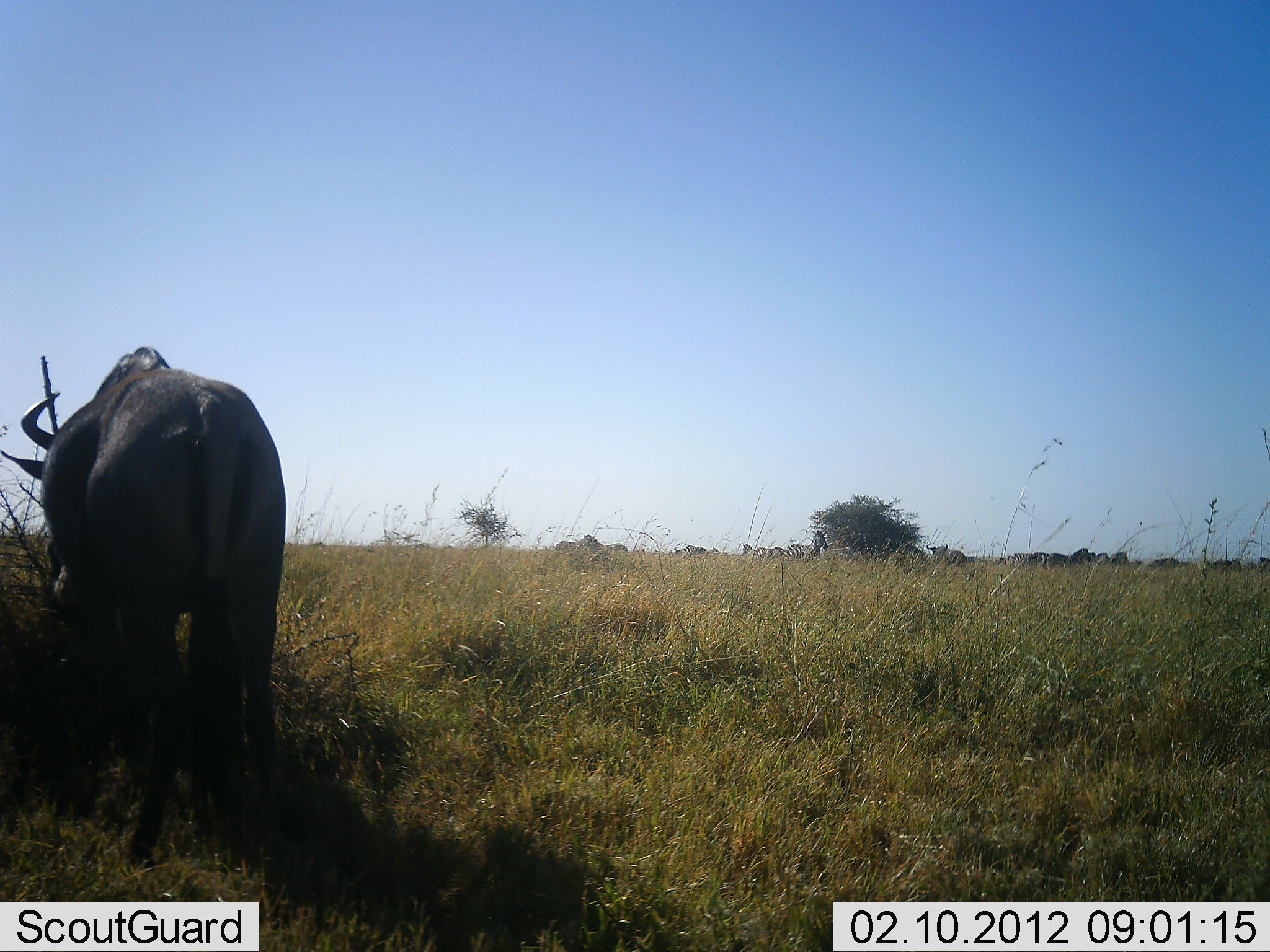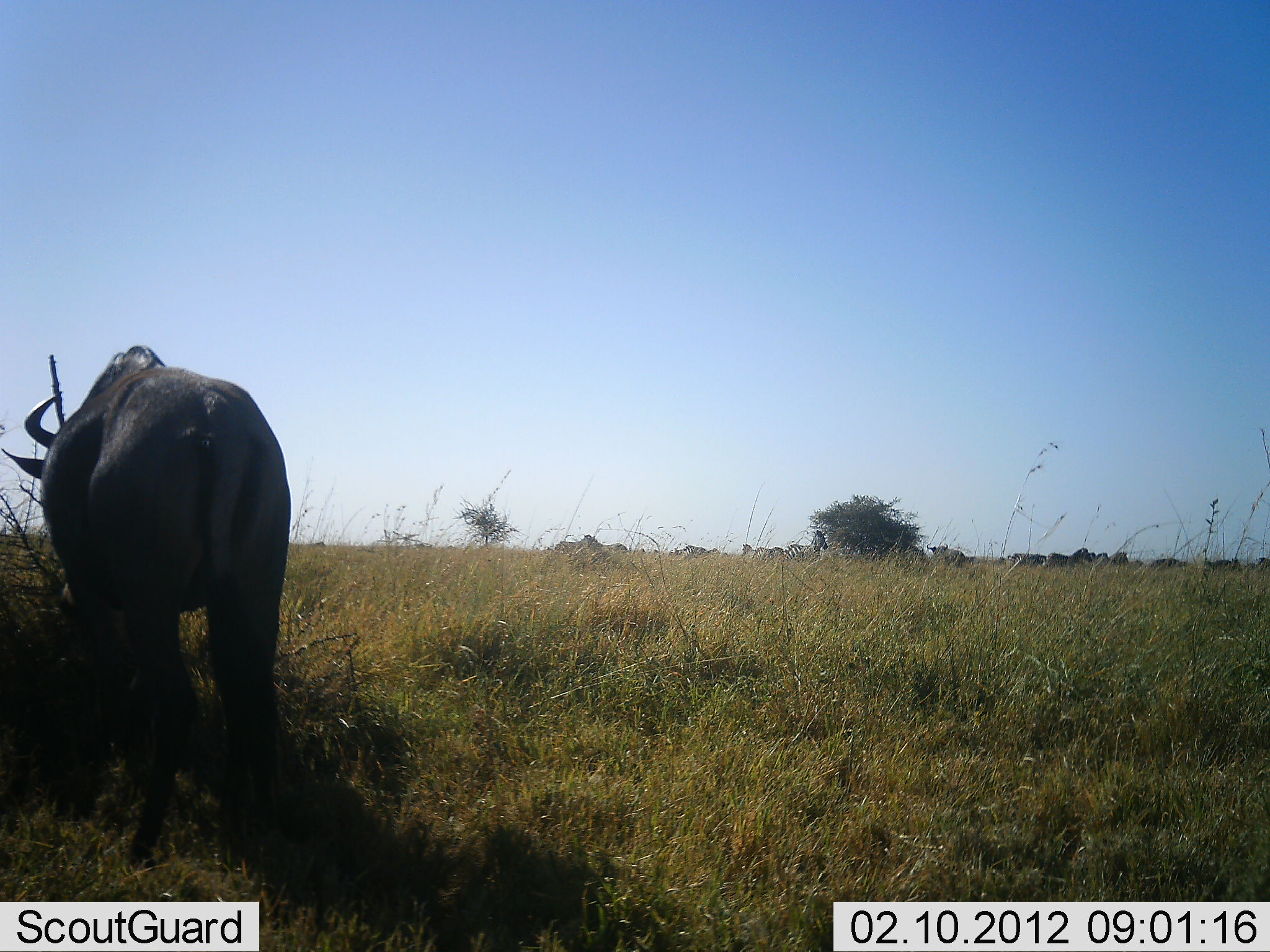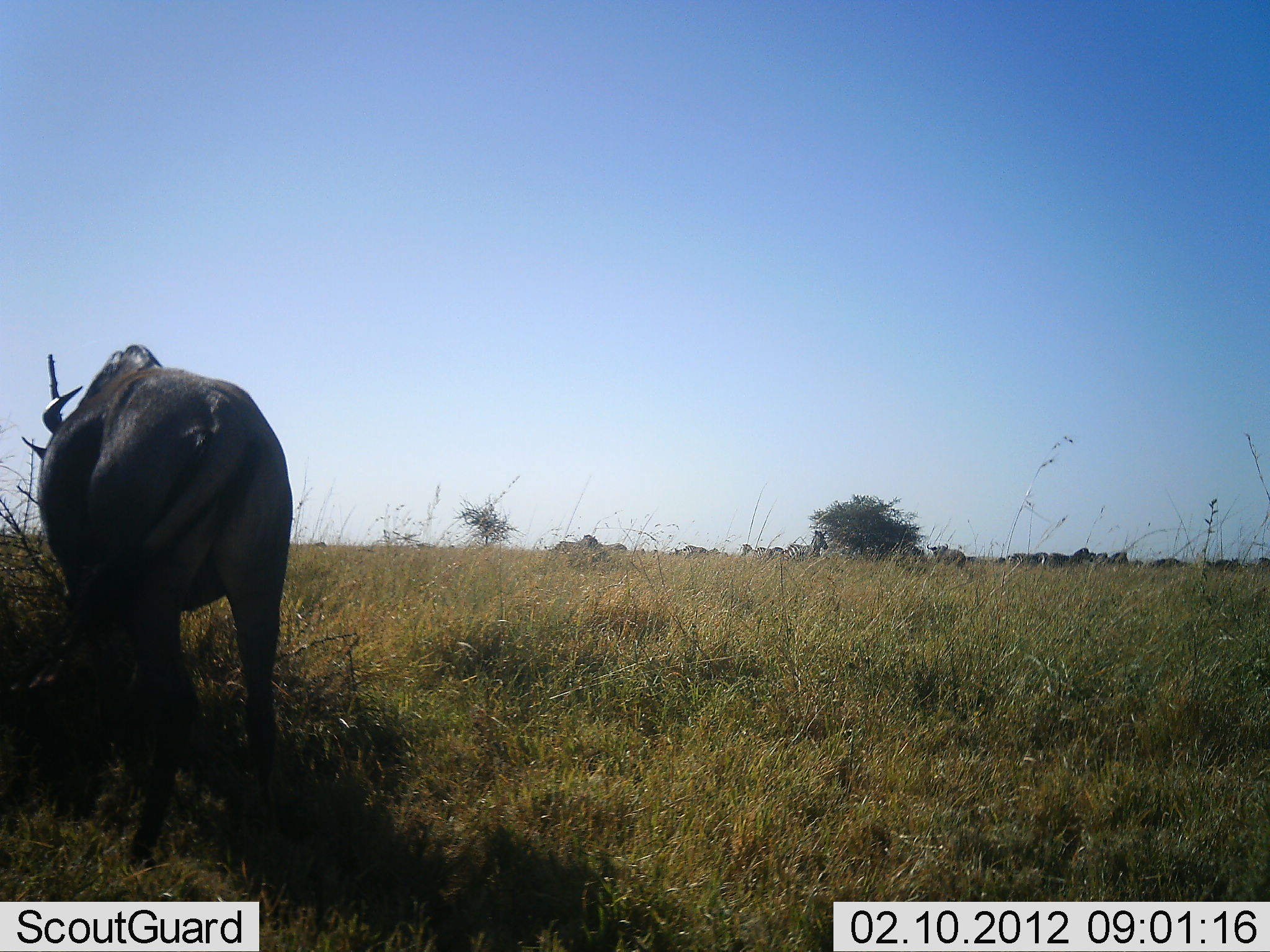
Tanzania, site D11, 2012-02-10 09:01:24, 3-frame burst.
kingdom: Animalia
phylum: Chordata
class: Mammalia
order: Artiodactyla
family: Bovidae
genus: Connochaetes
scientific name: Connochaetes taurinus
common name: blue wildebeest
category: wildebeest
Wildebeest (blue wildebeest) (Connochaetes taurinus), count 1. Behavior (volunteer vote fractions): standing 55%, resting 0%, moving 15%, interacting 0%. Young present (vote fraction): 0%. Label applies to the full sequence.